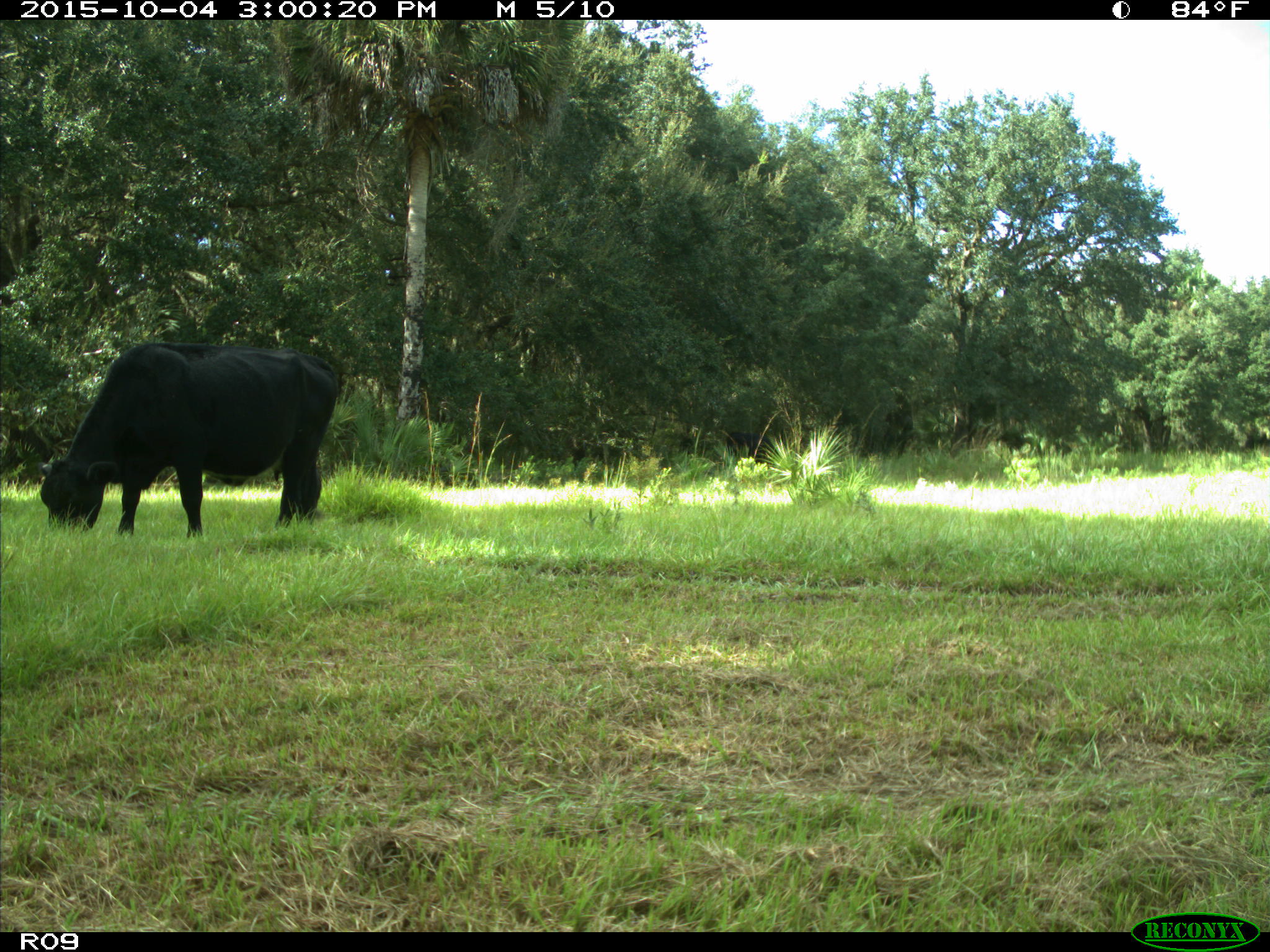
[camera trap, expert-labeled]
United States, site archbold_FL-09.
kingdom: Animalia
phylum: Chordata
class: Mammalia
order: Artiodactyla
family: Bovidae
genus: Bos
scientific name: Bos taurus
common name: domestic cow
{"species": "Bos taurus (domestic cow)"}